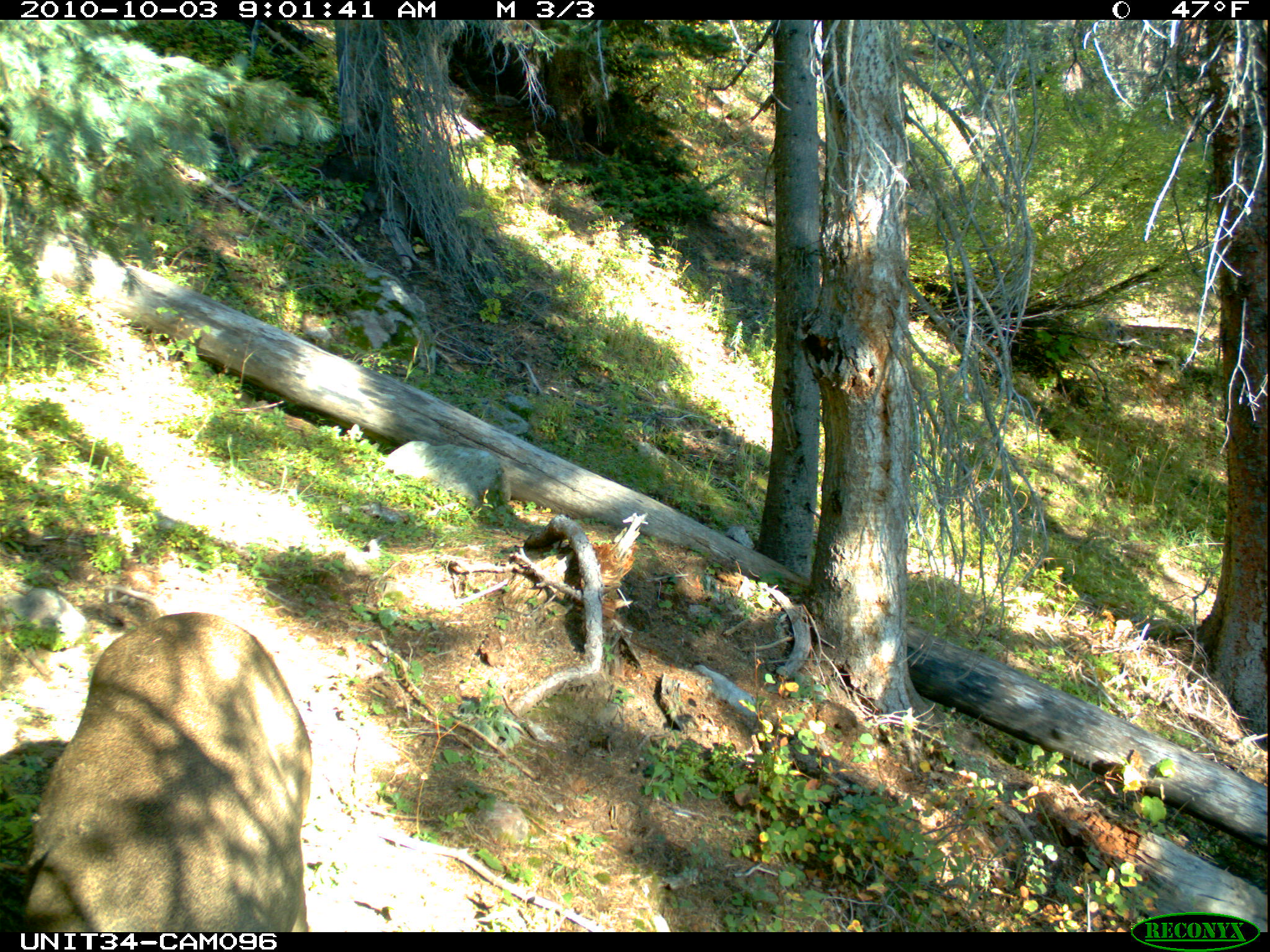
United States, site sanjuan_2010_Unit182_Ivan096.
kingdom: Animalia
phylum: Chordata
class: Mammalia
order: Artiodactyla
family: Cervidae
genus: Odocoileus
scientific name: Odocoileus hemionus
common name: mule deer